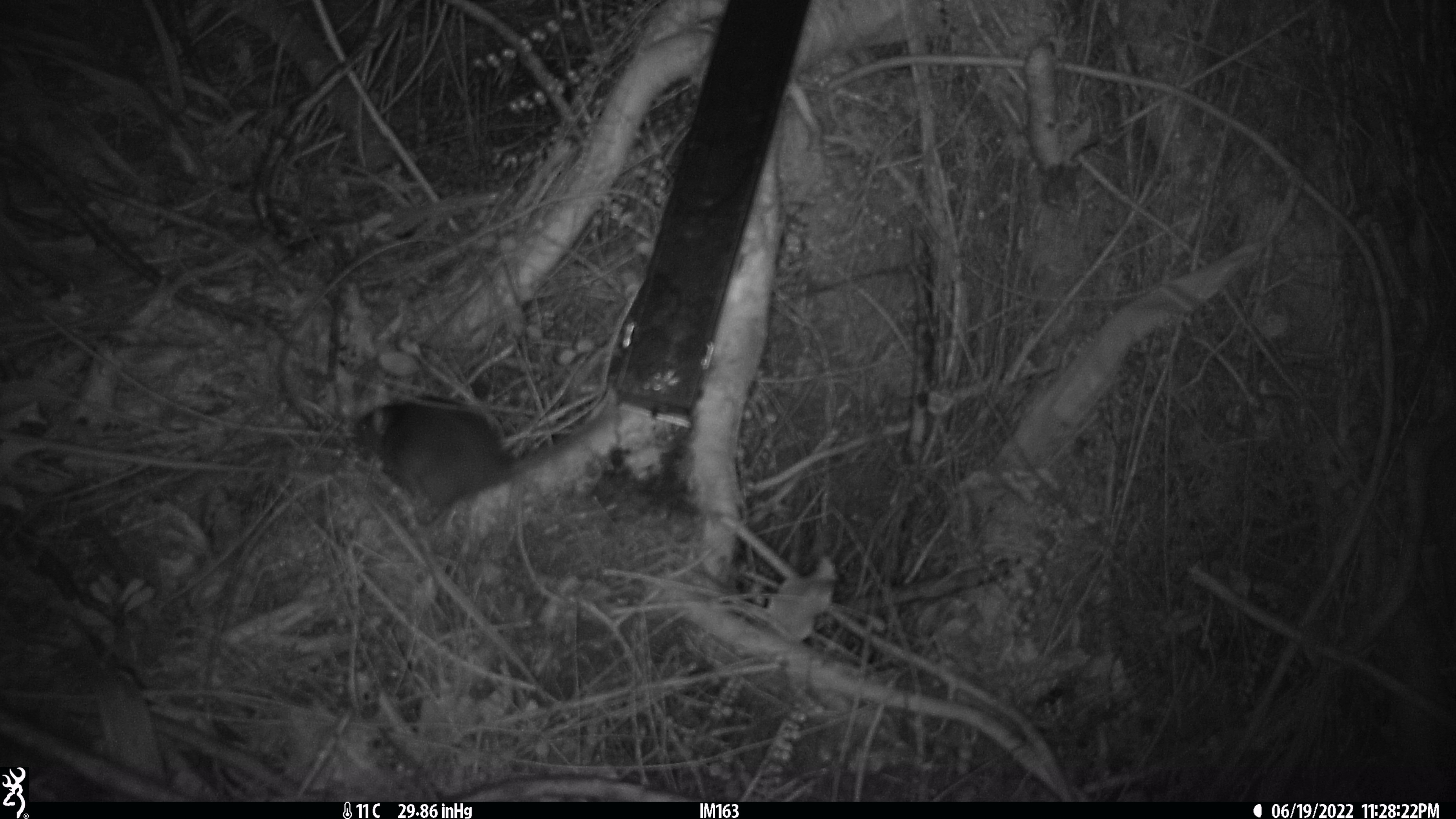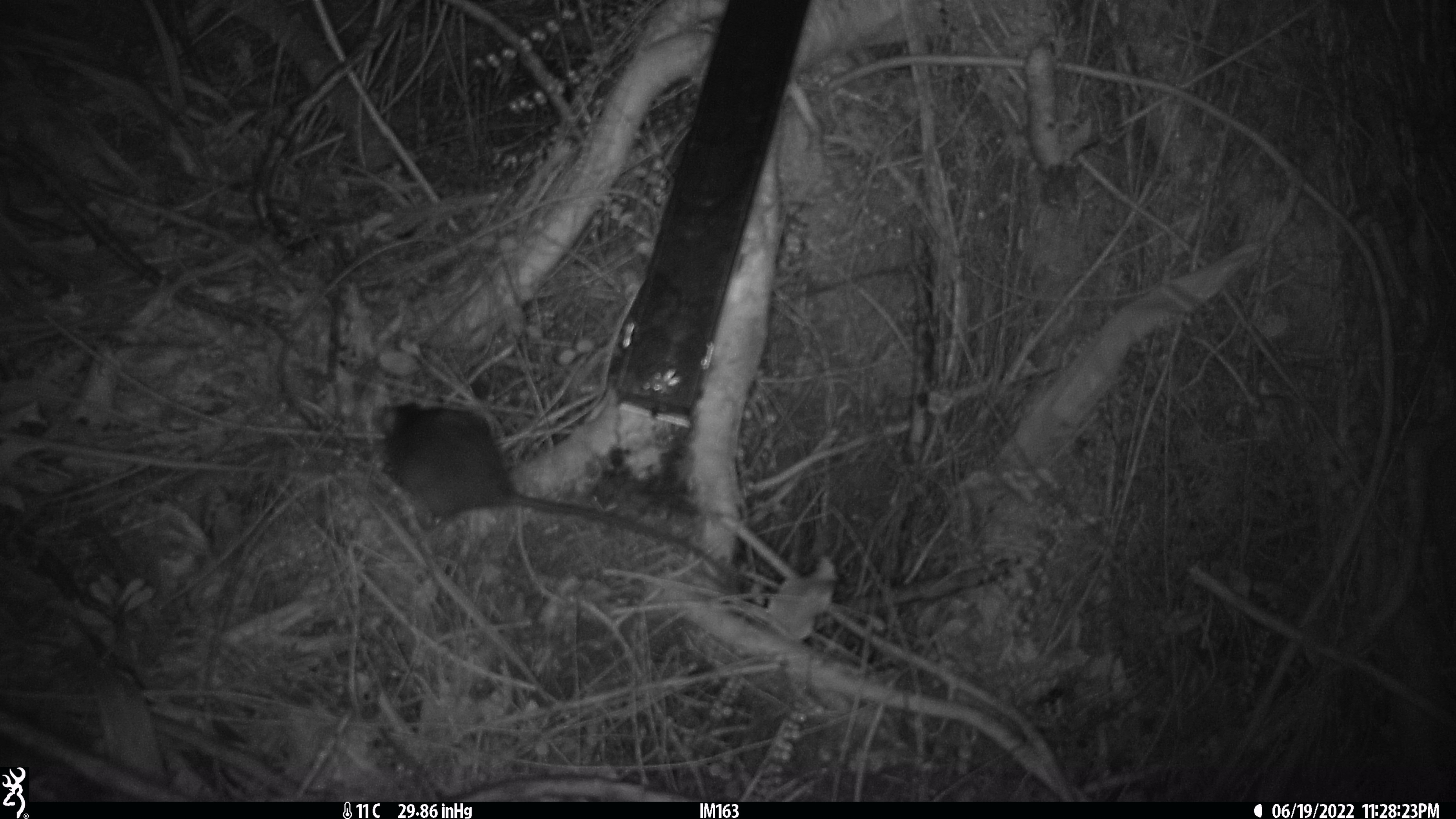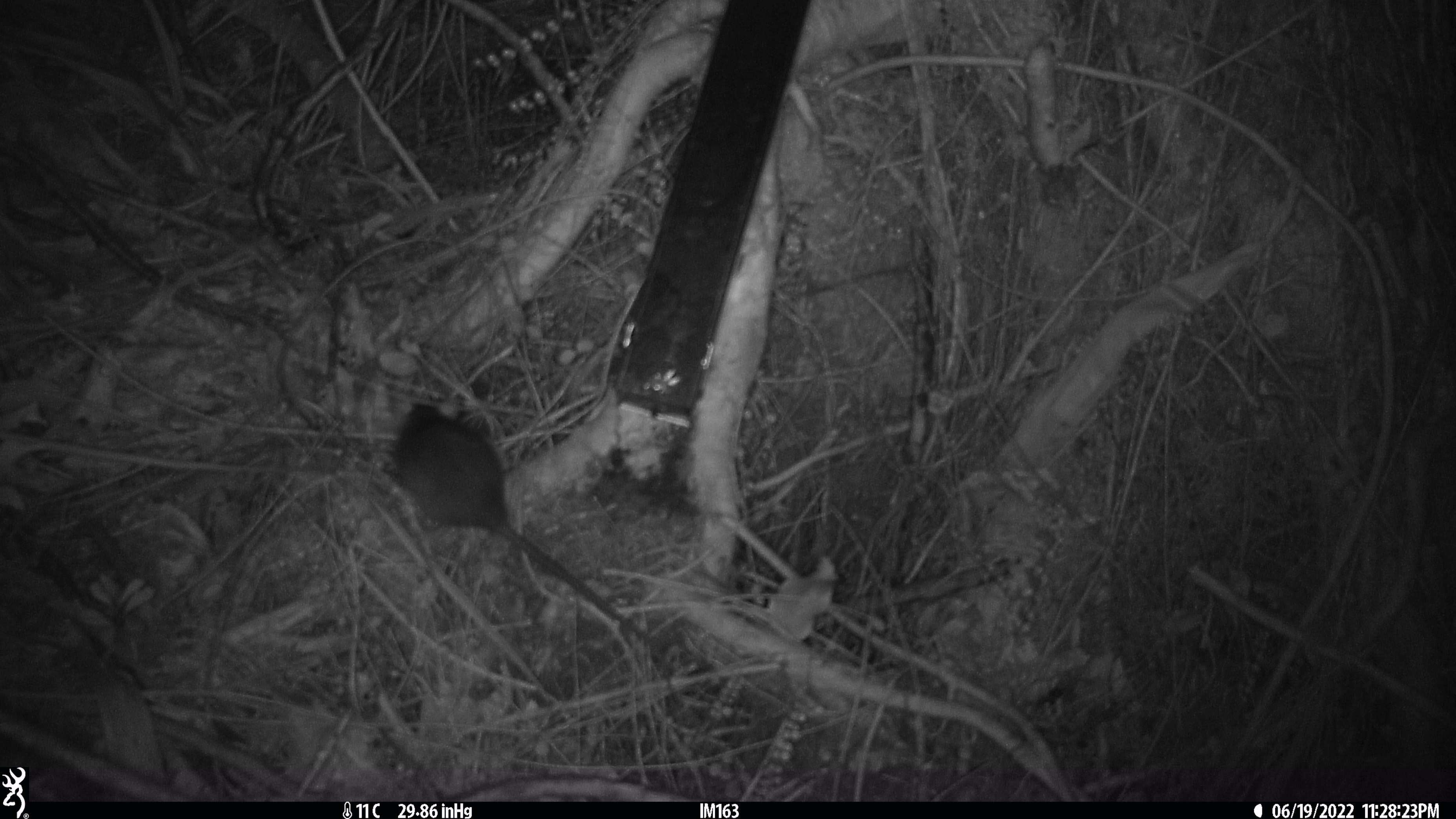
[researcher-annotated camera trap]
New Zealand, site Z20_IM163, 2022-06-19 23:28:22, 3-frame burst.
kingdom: Animalia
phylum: Chordata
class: Mammalia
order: Rodentia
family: Muridae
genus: Rattus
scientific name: Rattus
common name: rat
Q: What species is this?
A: Rat (Rattus).